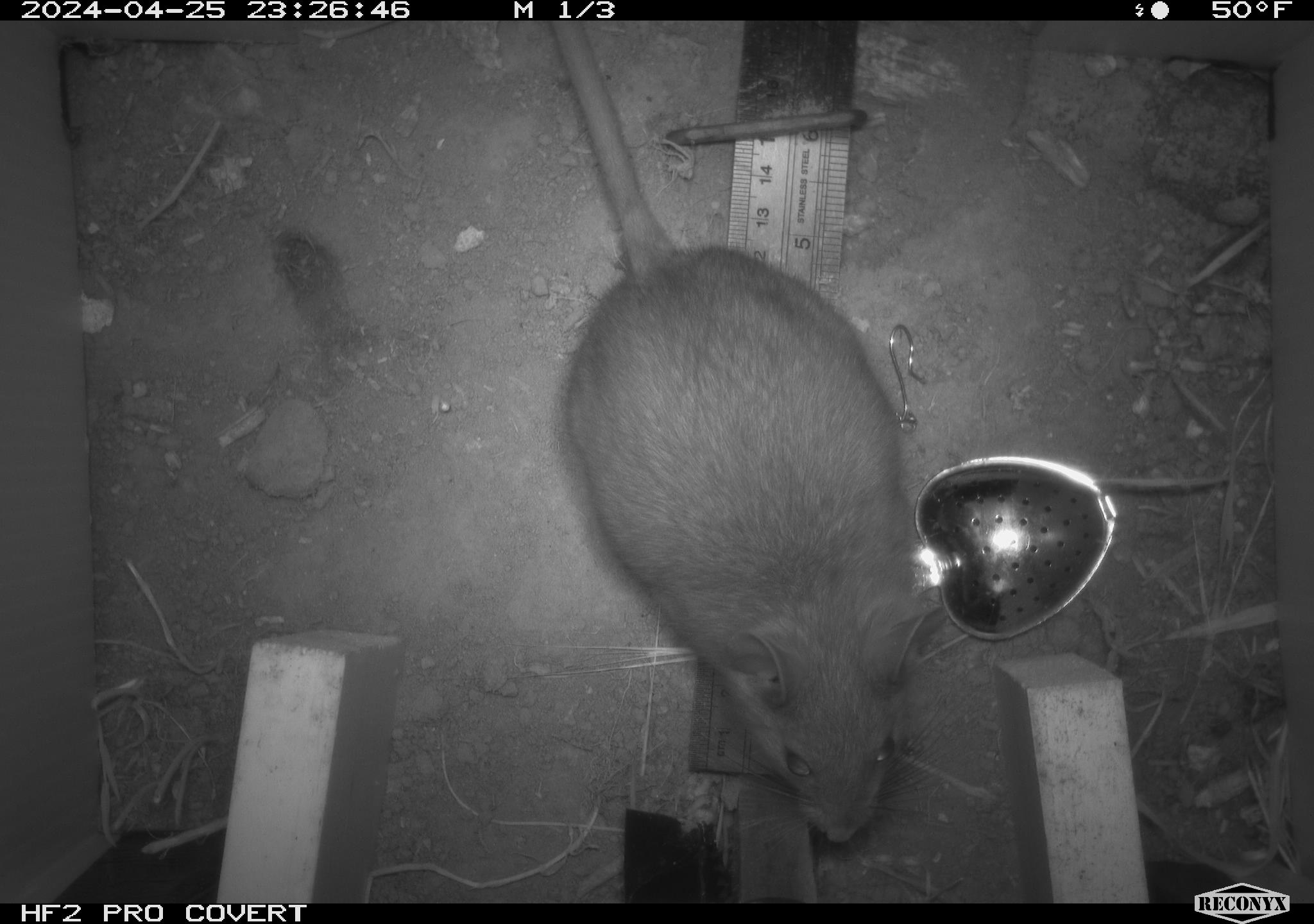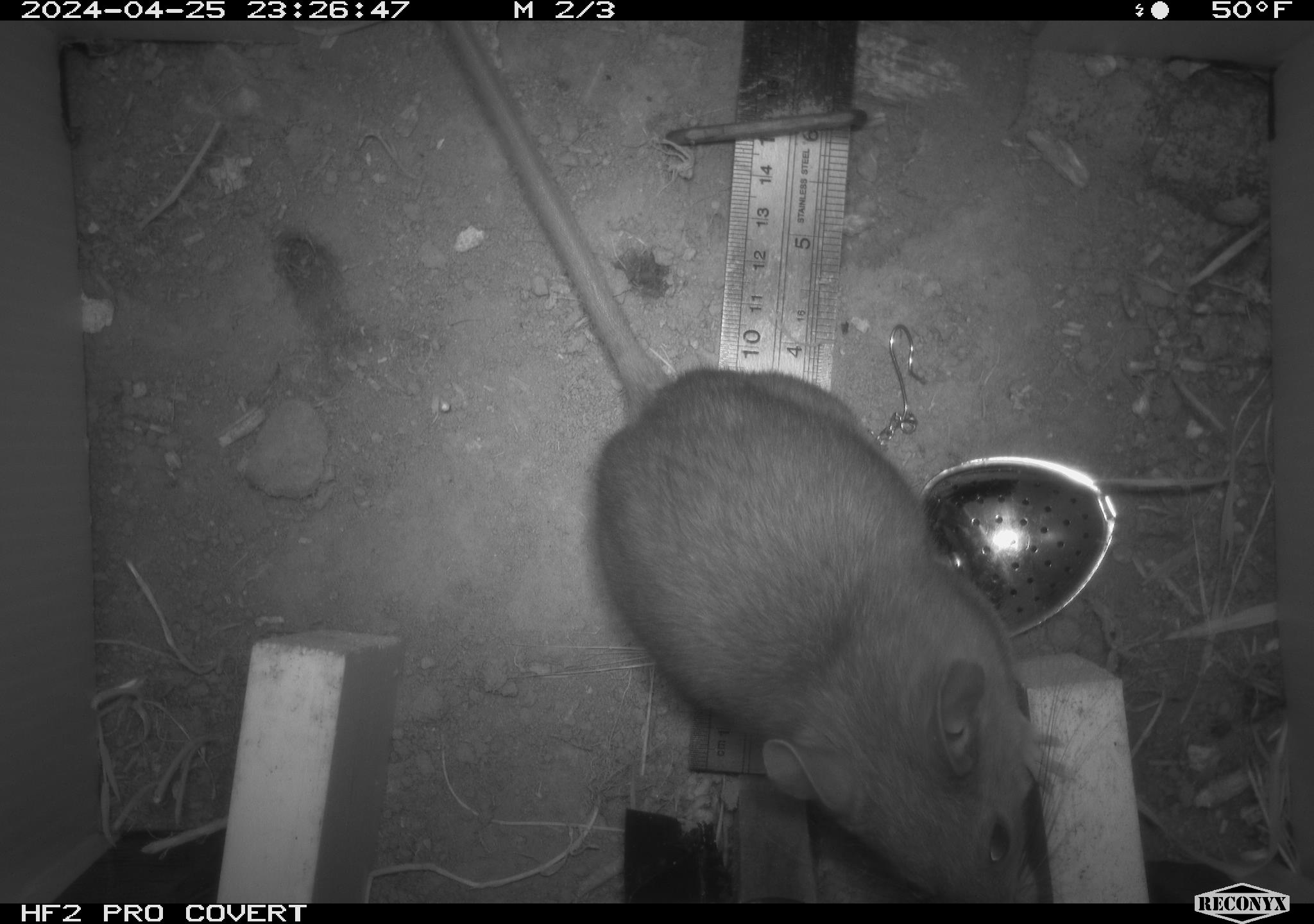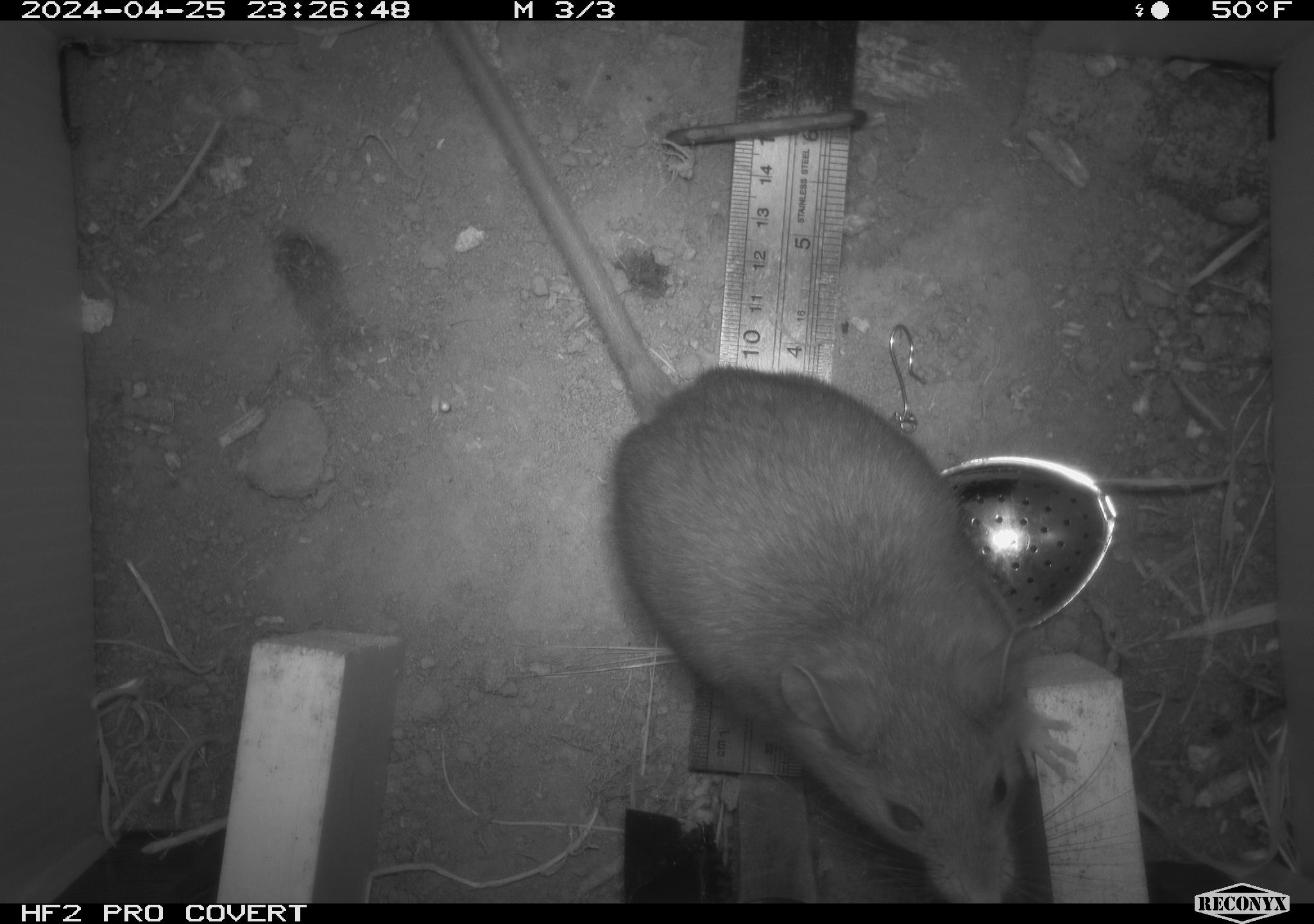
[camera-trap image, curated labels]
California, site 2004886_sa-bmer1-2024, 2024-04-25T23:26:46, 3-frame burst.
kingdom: Animalia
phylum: Chordata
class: Mammalia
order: Rodentia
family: Muridae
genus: Rattus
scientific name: Rattus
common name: rat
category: rattus species